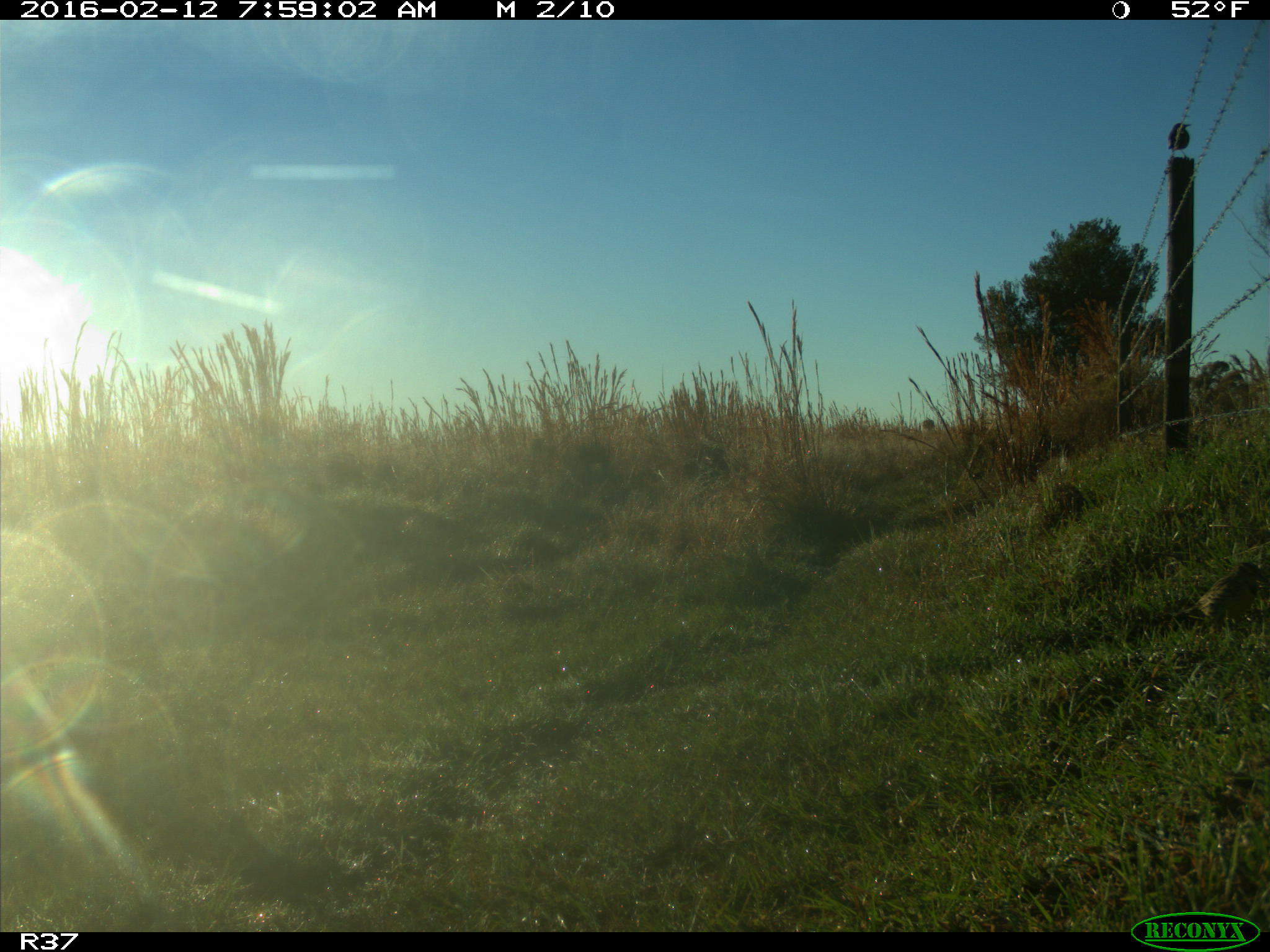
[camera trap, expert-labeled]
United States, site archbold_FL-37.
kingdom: Animalia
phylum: Chordata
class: Aves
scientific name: Aves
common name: birds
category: unidentified bird